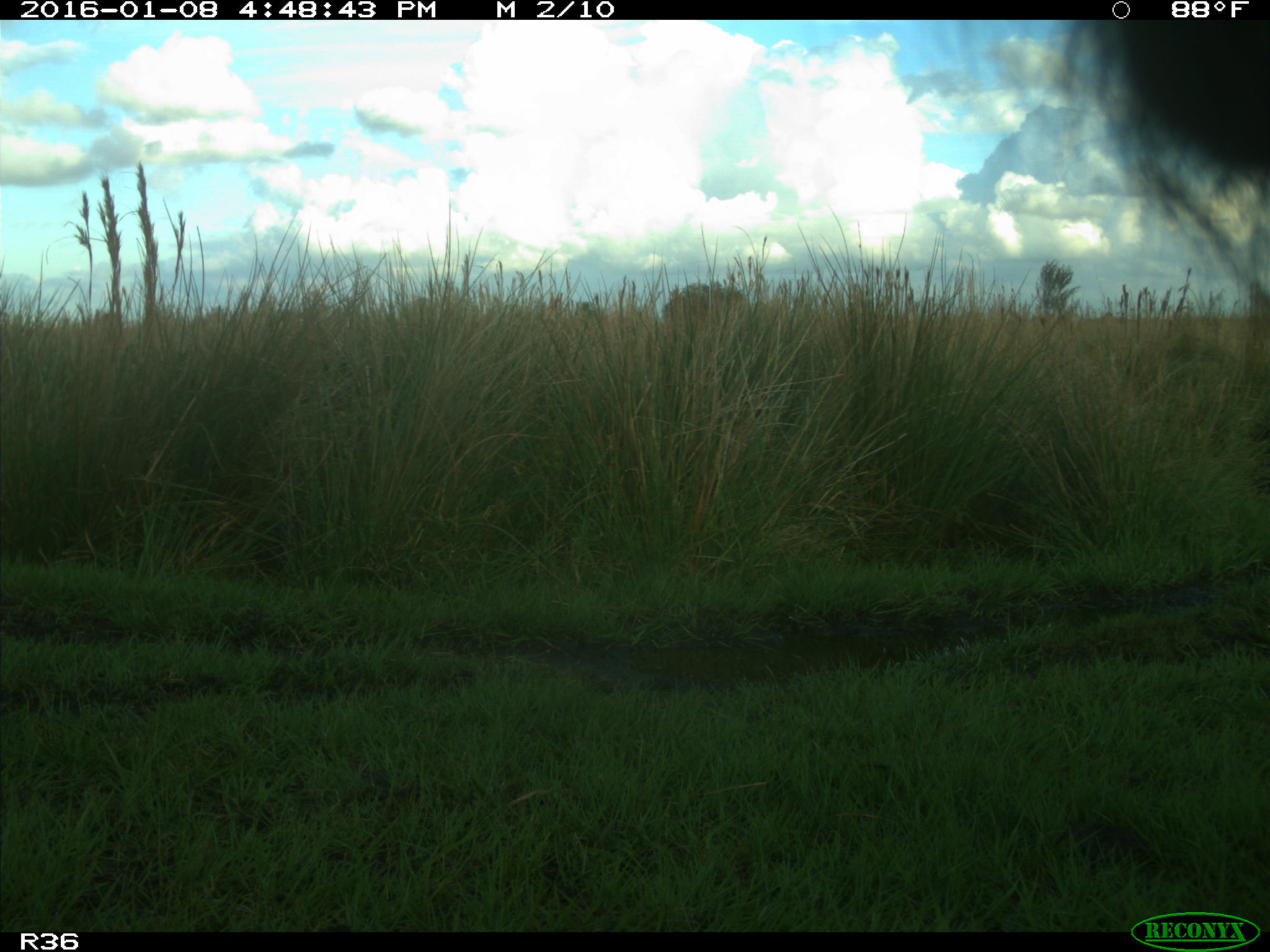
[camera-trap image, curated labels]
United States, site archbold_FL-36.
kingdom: Animalia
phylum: Chordata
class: Mammalia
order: Artiodactyla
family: Bovidae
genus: Bos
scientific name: Bos taurus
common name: domestic cow